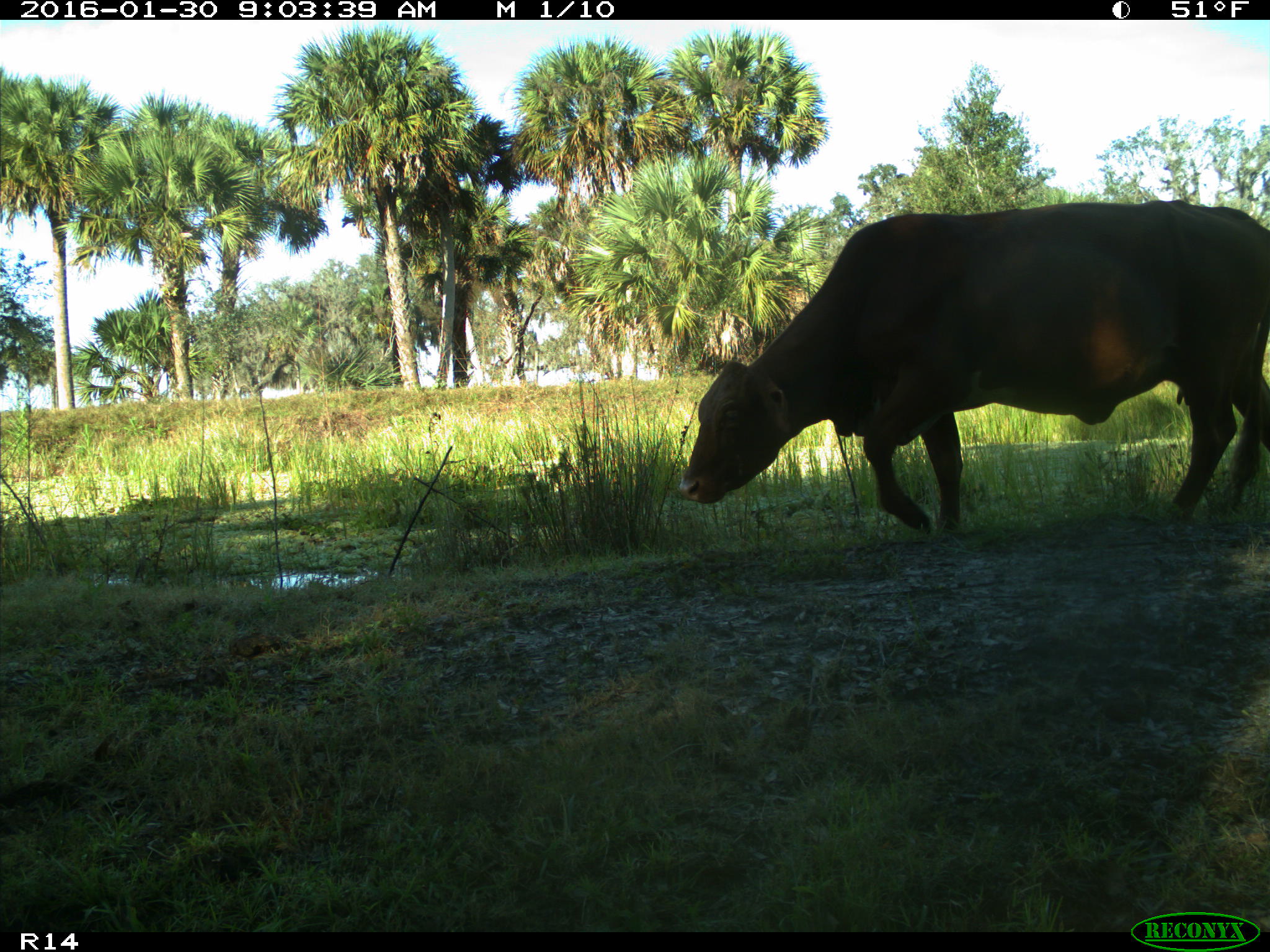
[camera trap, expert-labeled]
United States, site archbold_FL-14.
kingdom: Animalia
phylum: Chordata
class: Mammalia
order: Artiodactyla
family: Bovidae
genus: Bos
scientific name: Bos taurus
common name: domestic cow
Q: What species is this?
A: Bos taurus (domestic cow).